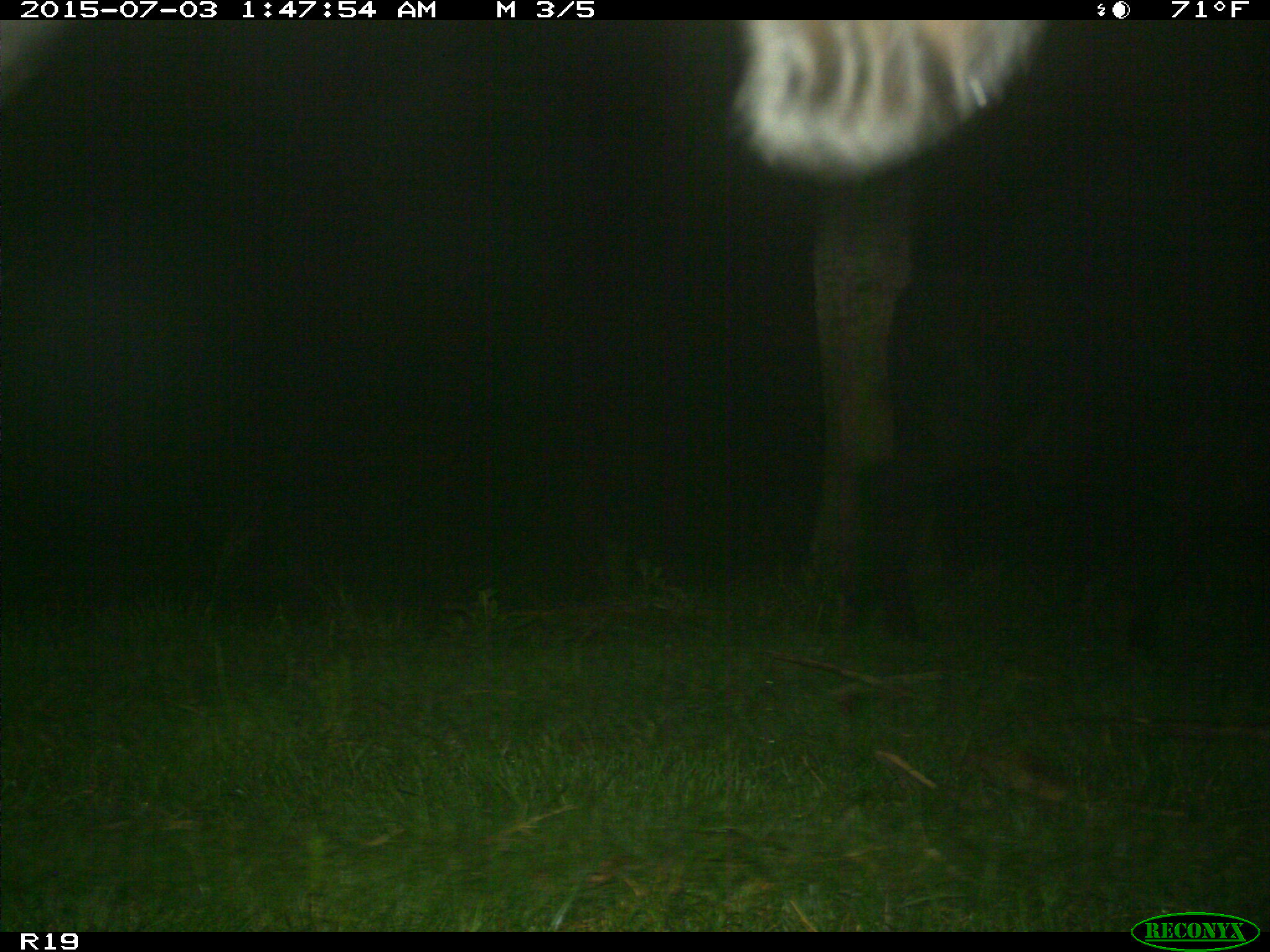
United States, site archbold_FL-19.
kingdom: Animalia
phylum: Chordata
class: Mammalia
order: Artiodactyla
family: Bovidae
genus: Bos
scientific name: Bos taurus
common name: domestic cow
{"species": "Bos taurus (domestic cow)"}